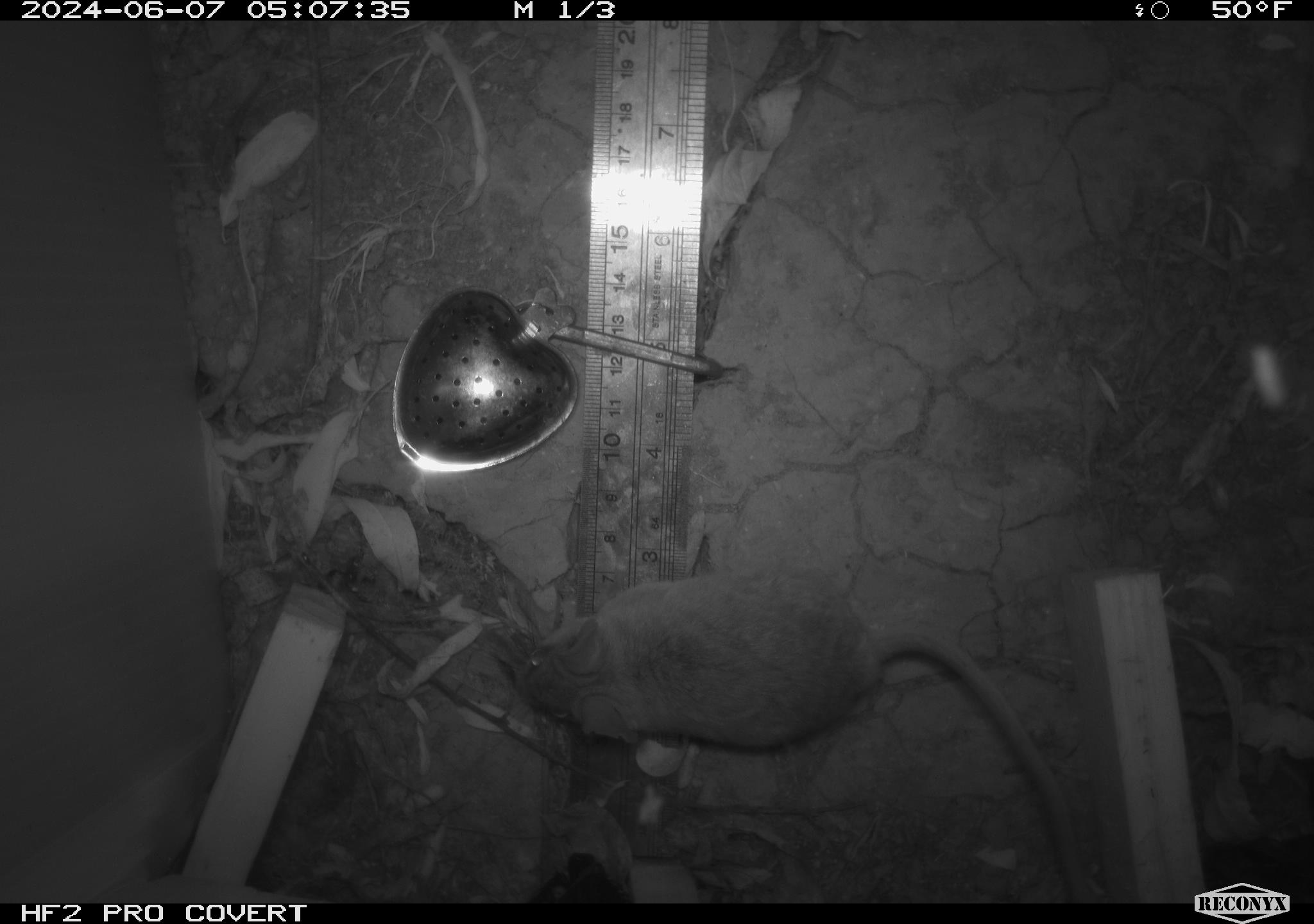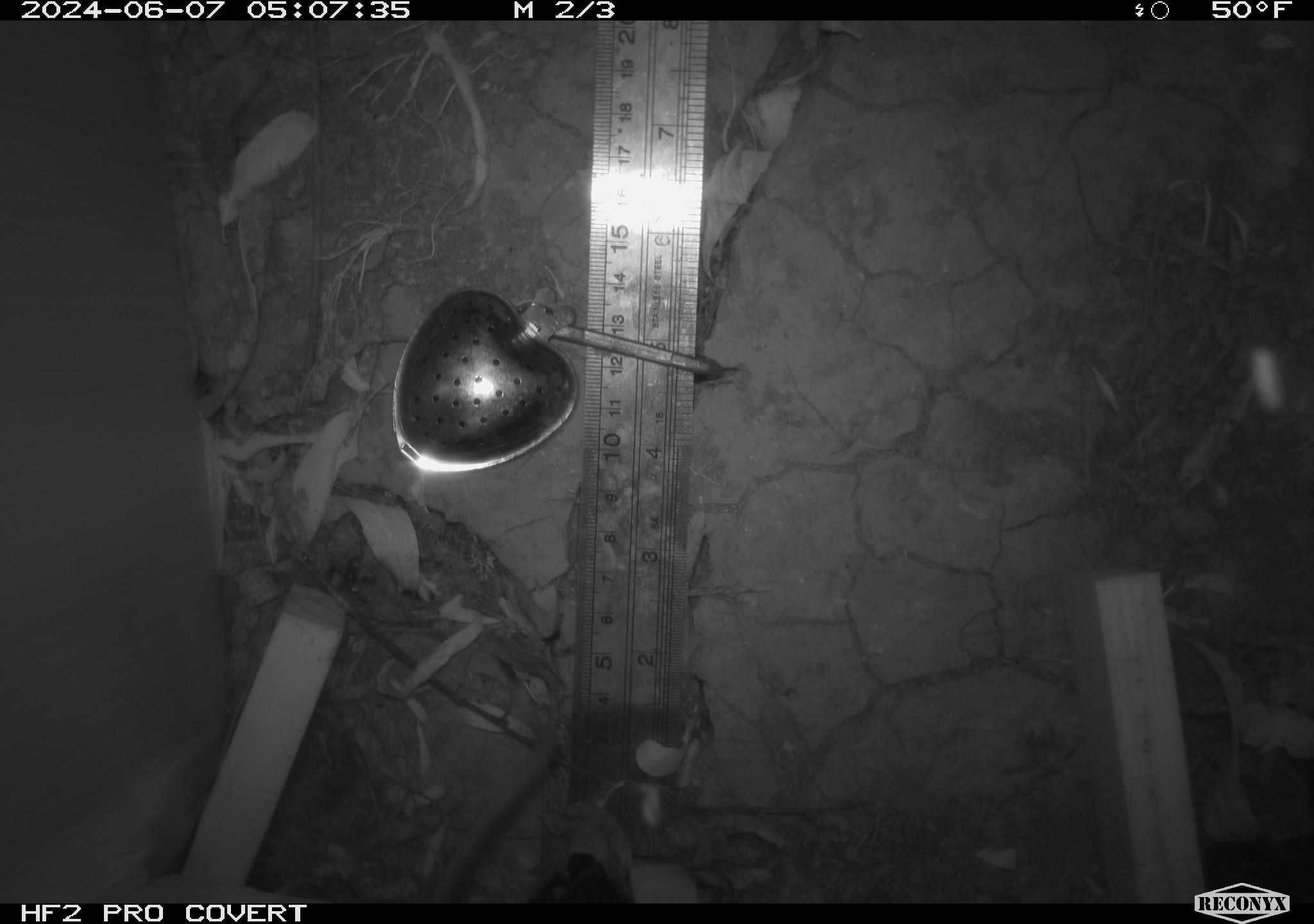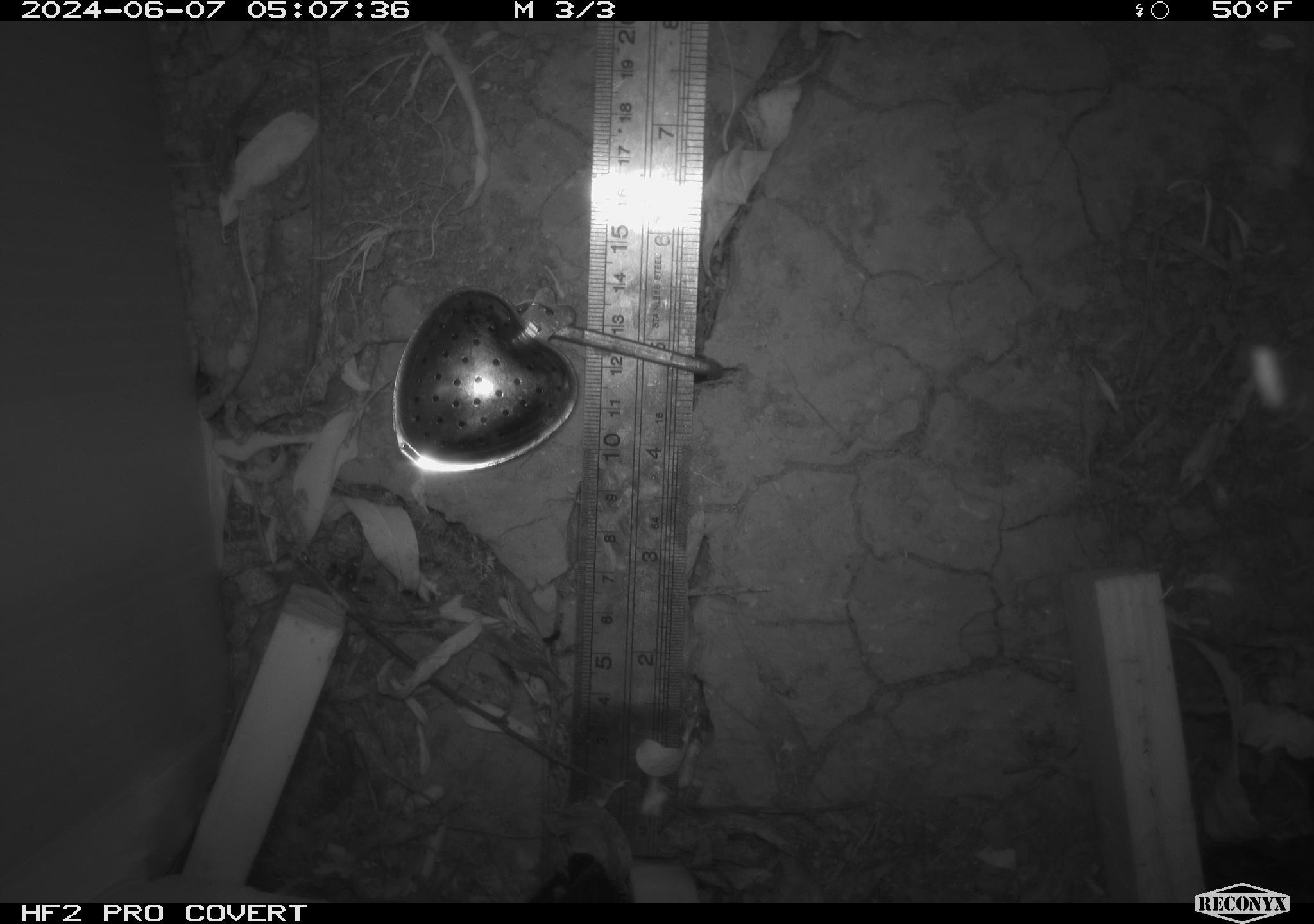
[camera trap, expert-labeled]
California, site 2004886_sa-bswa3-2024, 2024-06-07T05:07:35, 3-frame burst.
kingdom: Animalia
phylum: Chordata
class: Mammalia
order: Rodentia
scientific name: Rodentia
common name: mouse species